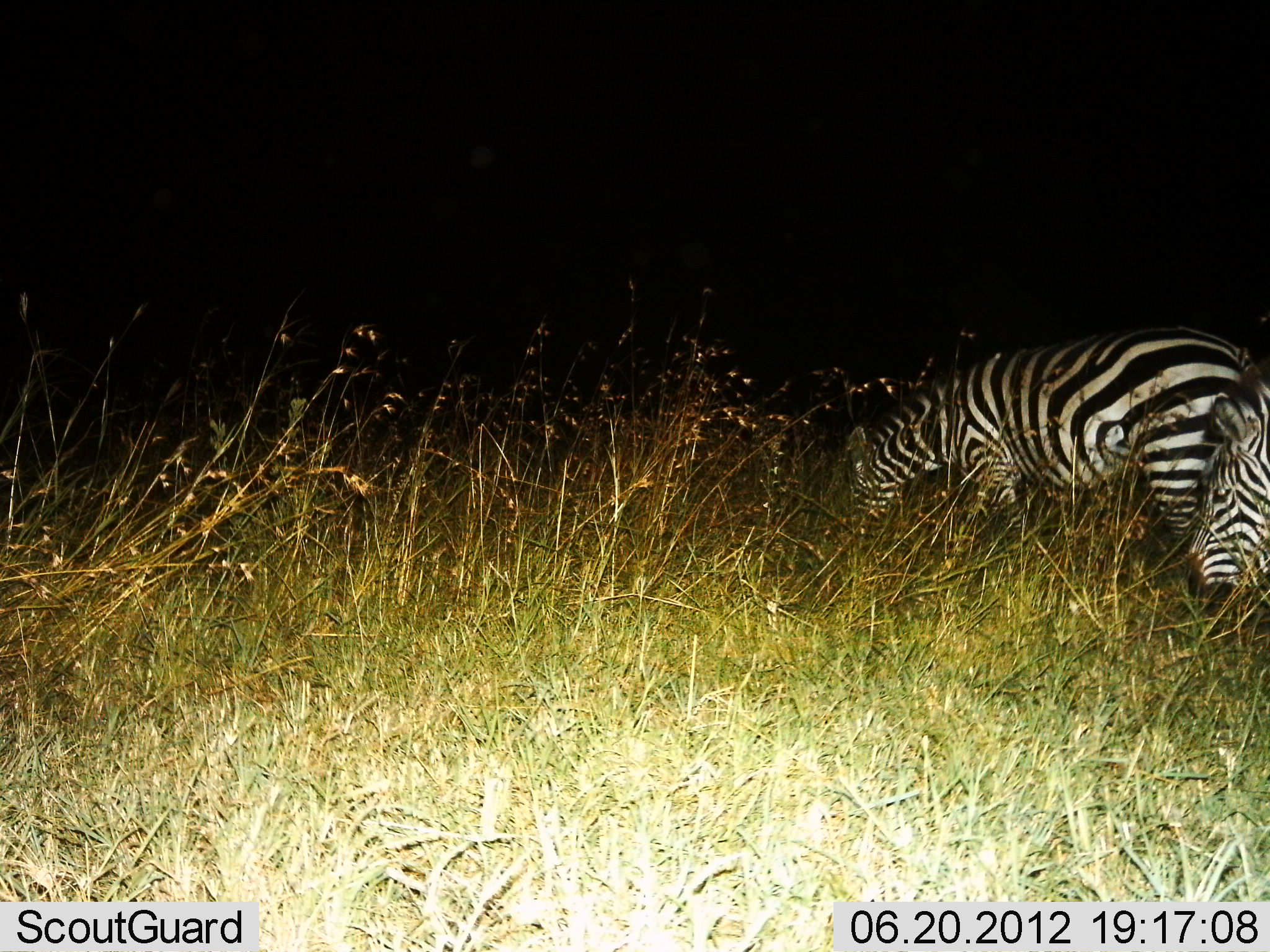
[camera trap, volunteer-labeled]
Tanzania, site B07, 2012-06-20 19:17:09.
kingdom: Animalia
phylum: Chordata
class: Mammalia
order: Perissodactyla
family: Equidae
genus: Equus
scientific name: Equus quagga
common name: plains zebra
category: zebra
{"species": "zebra (plains zebra) (Equus quagga)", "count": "2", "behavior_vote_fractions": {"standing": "30%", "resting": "0%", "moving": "0%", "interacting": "0%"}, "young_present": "0%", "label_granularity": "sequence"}